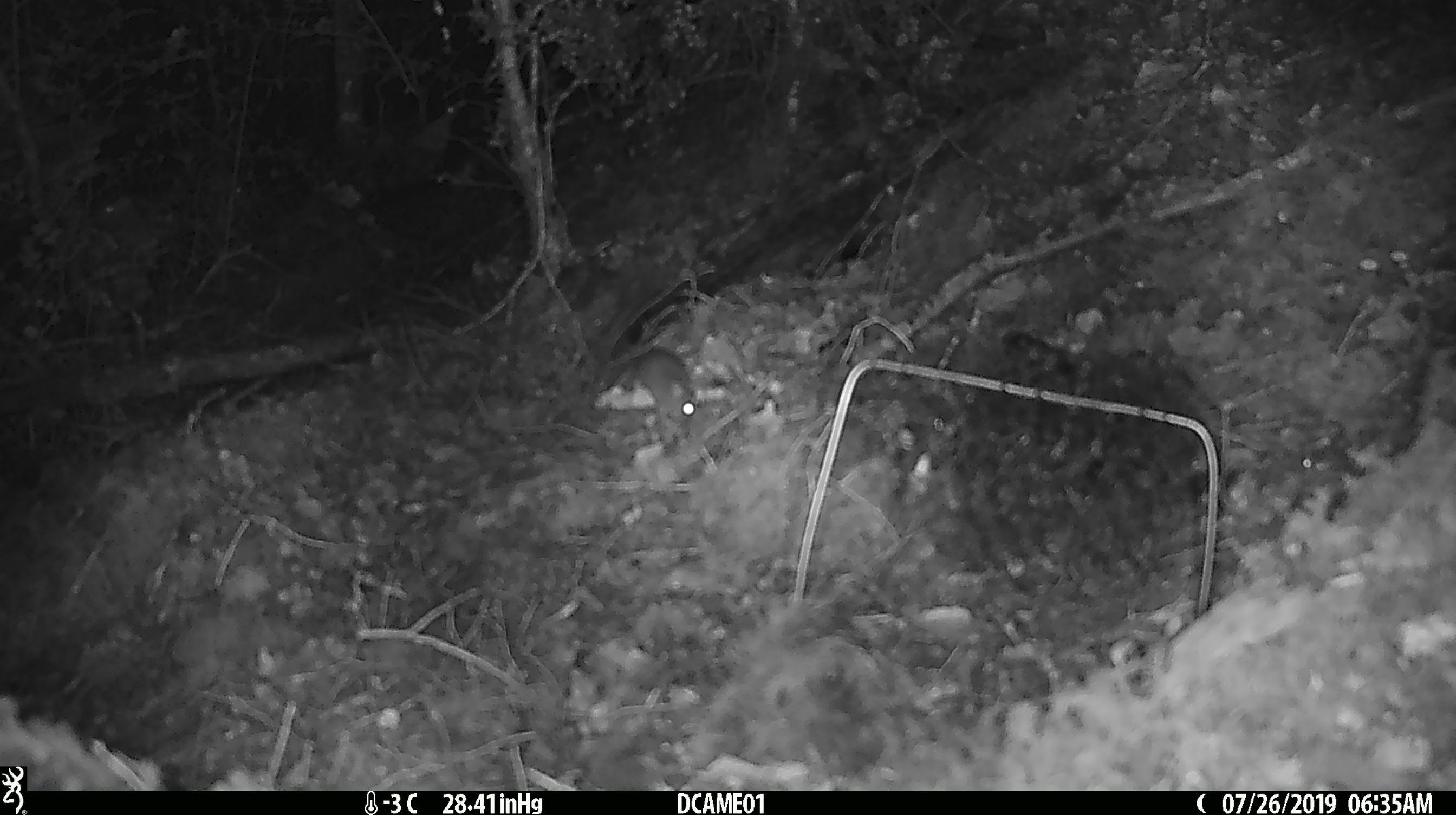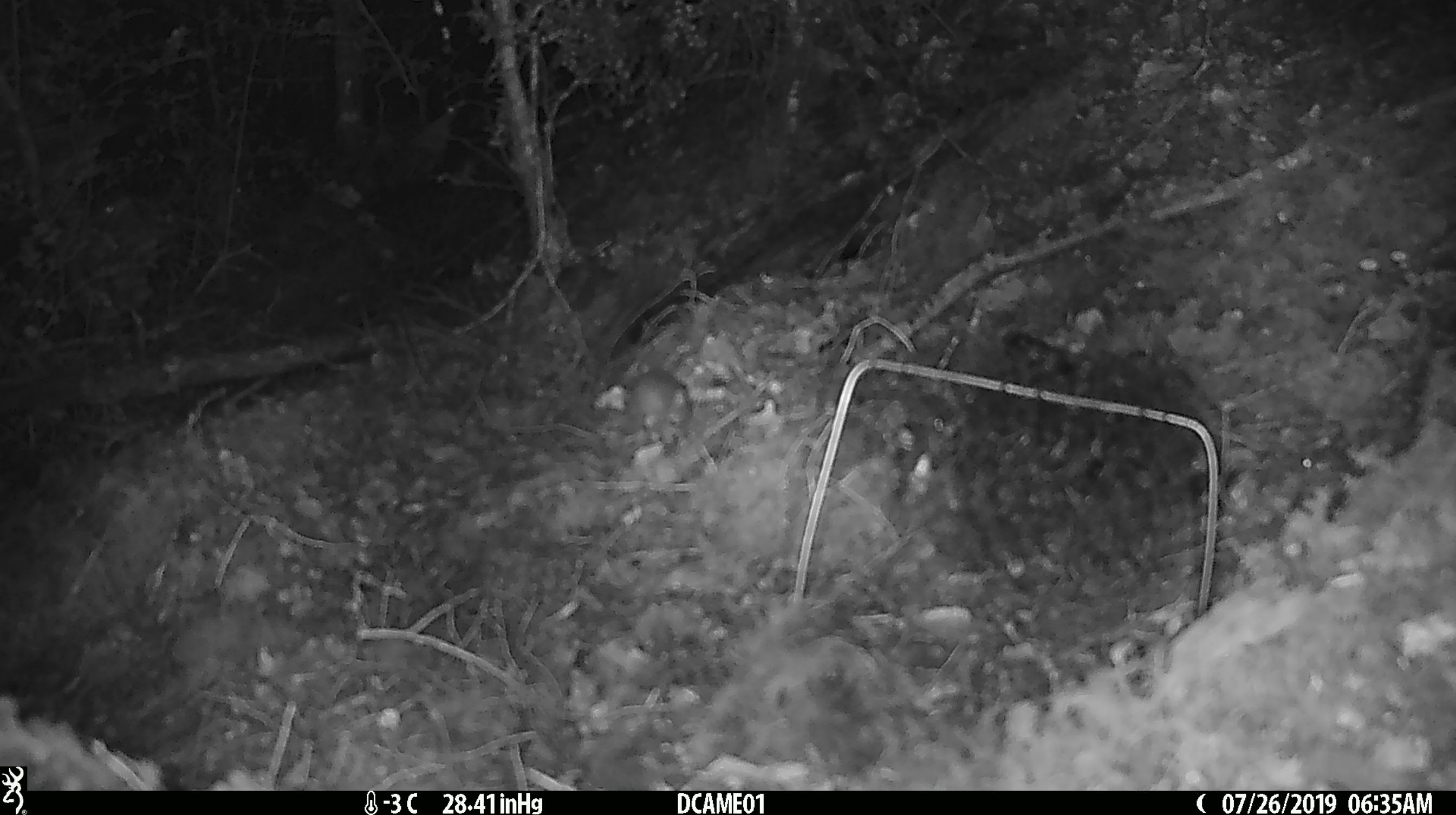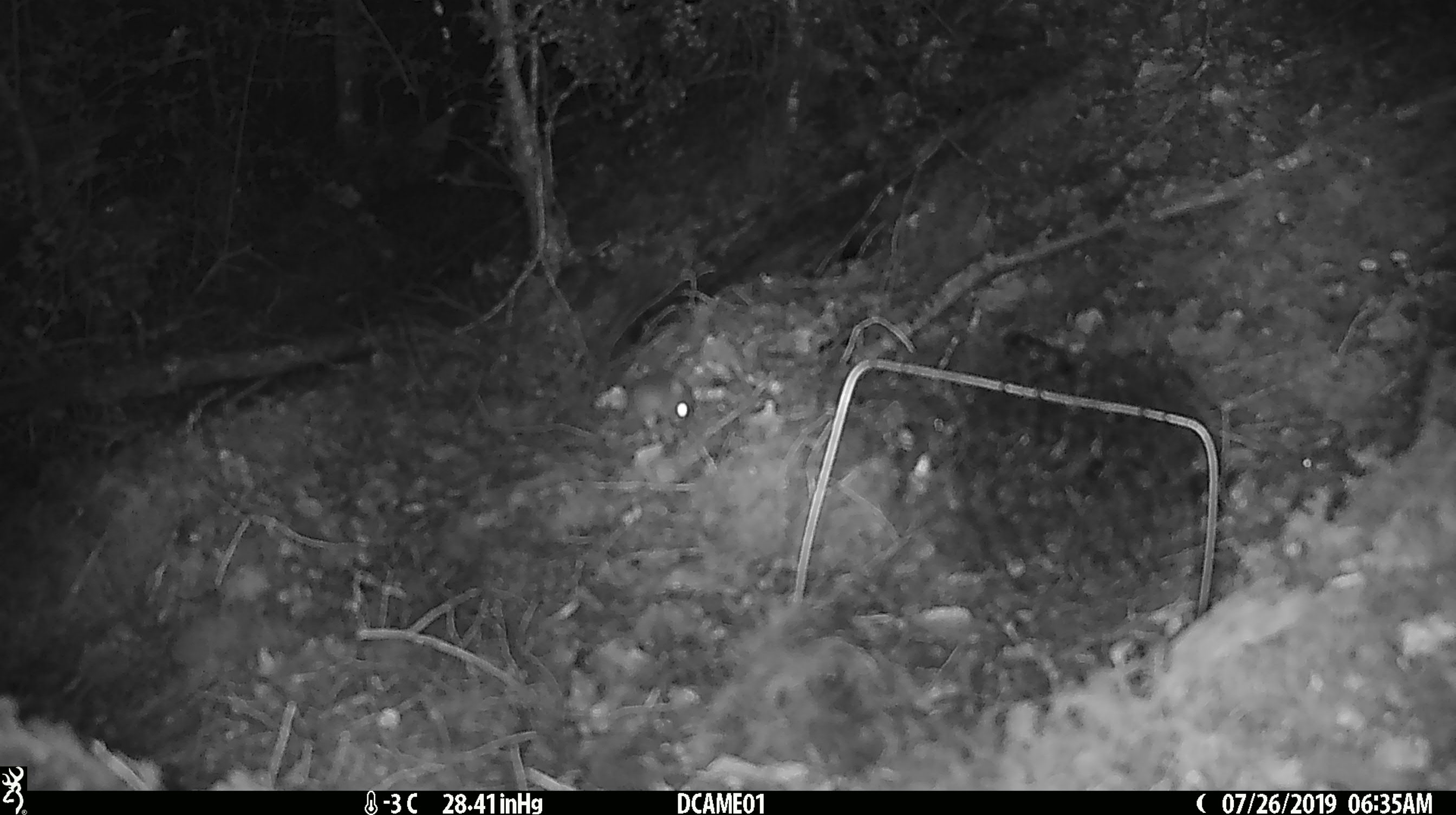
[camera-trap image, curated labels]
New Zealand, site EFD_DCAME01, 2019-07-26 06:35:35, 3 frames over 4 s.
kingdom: Animalia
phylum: Chordata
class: Mammalia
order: Rodentia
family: Muridae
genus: Mus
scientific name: Mus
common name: mouse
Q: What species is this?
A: Mouse (Mus).